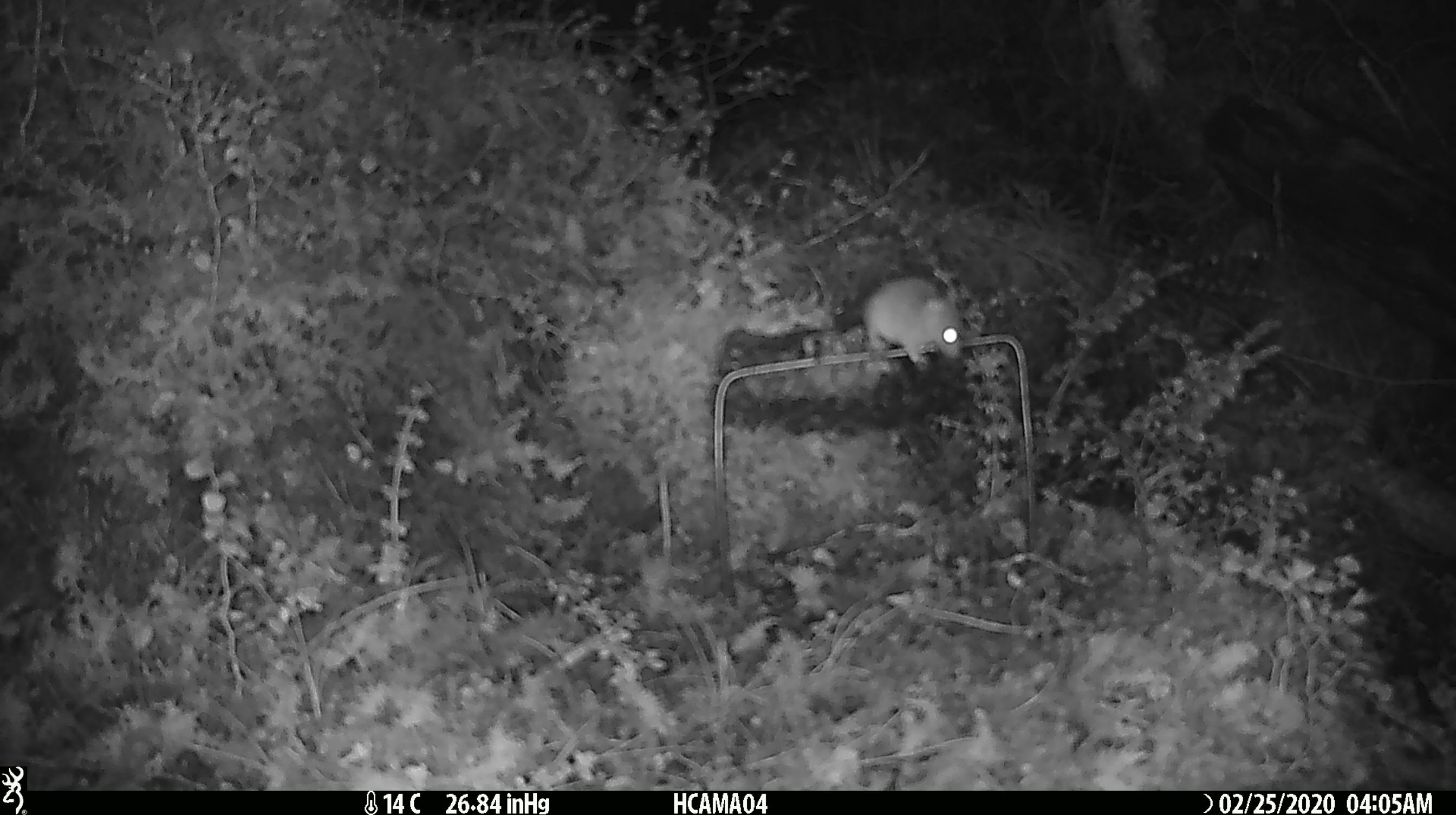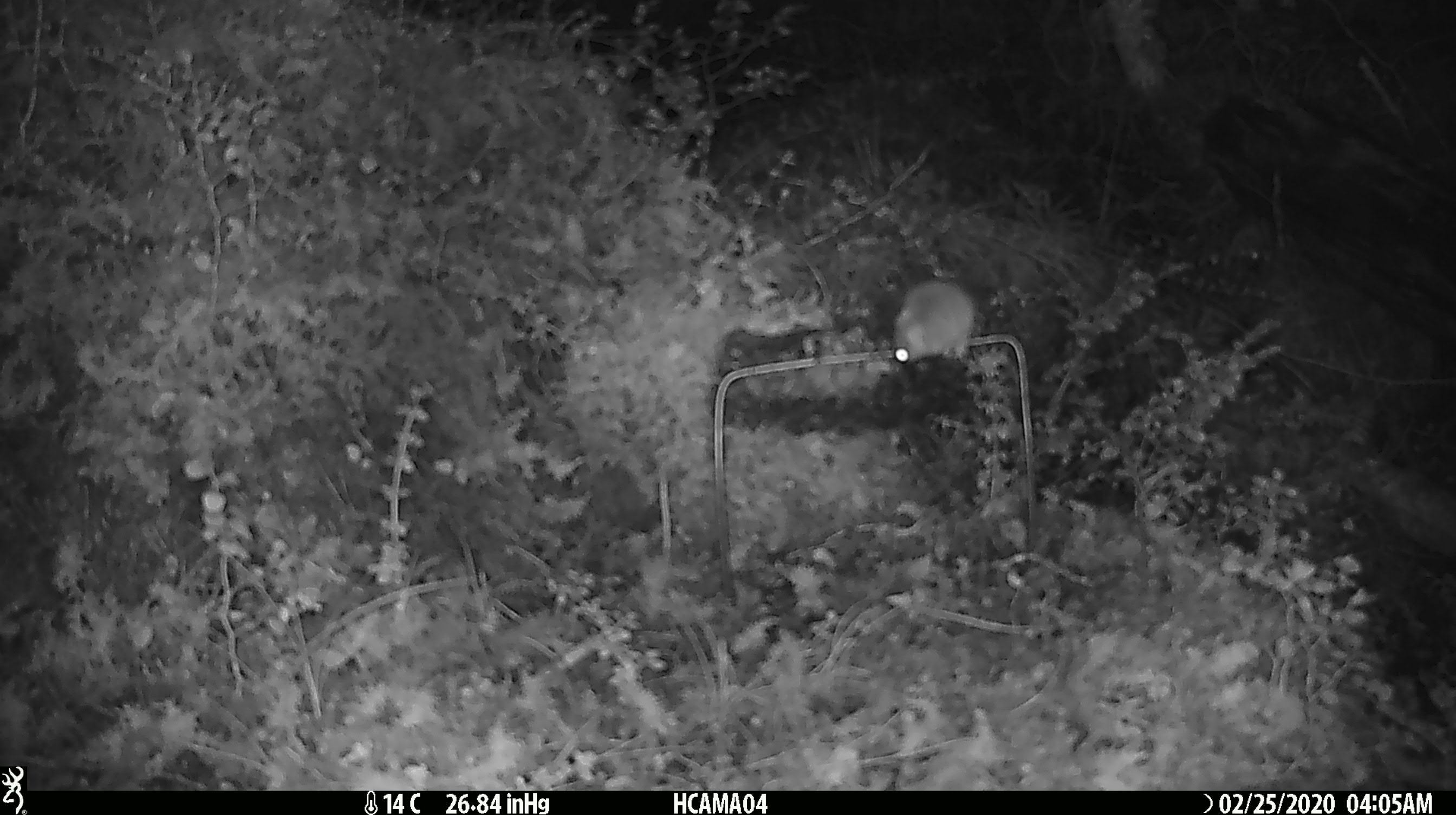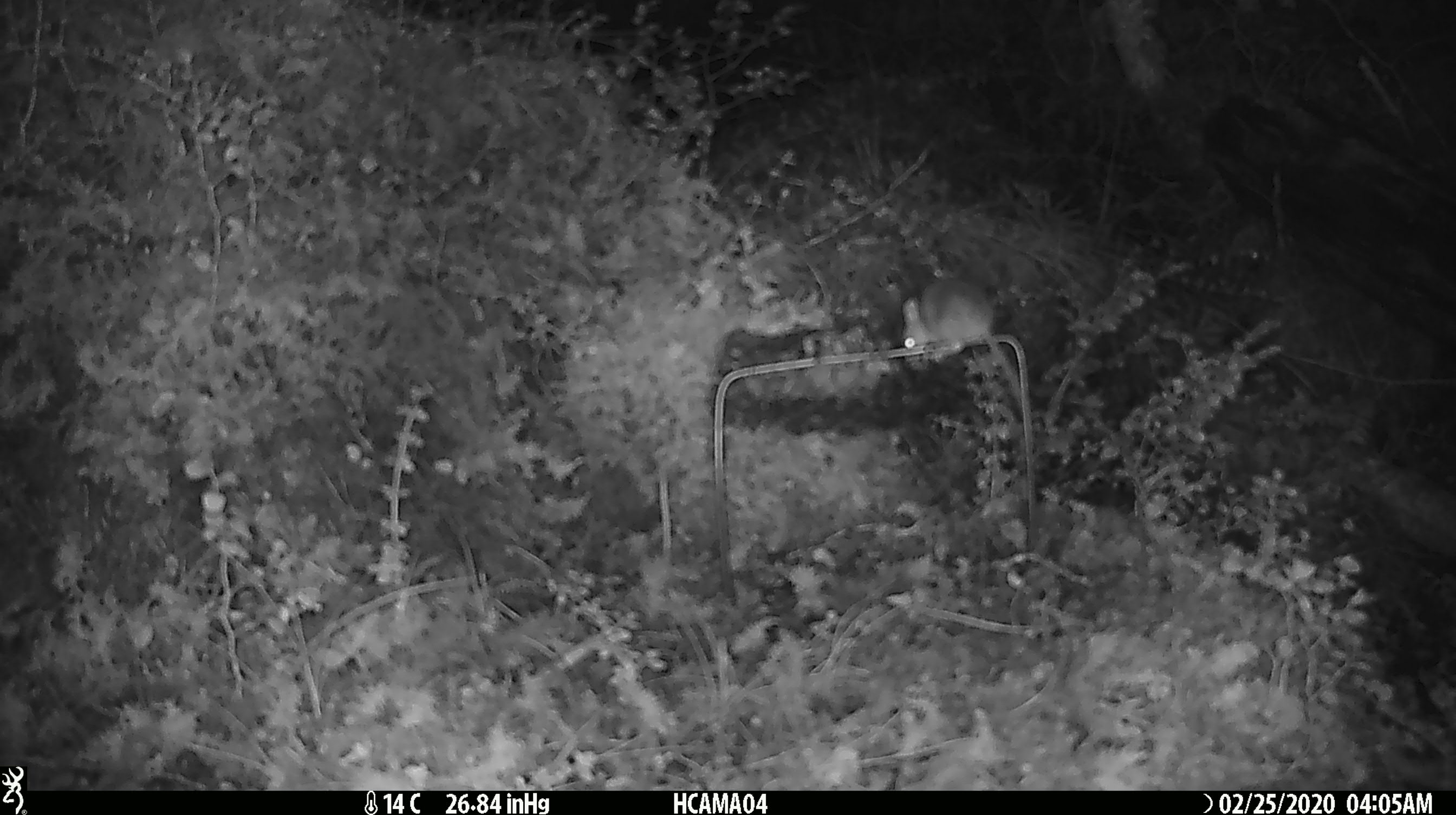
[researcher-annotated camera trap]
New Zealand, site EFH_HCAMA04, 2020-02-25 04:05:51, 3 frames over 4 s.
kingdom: Animalia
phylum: Chordata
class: Mammalia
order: Rodentia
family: Muridae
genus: Mus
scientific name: Mus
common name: mouse